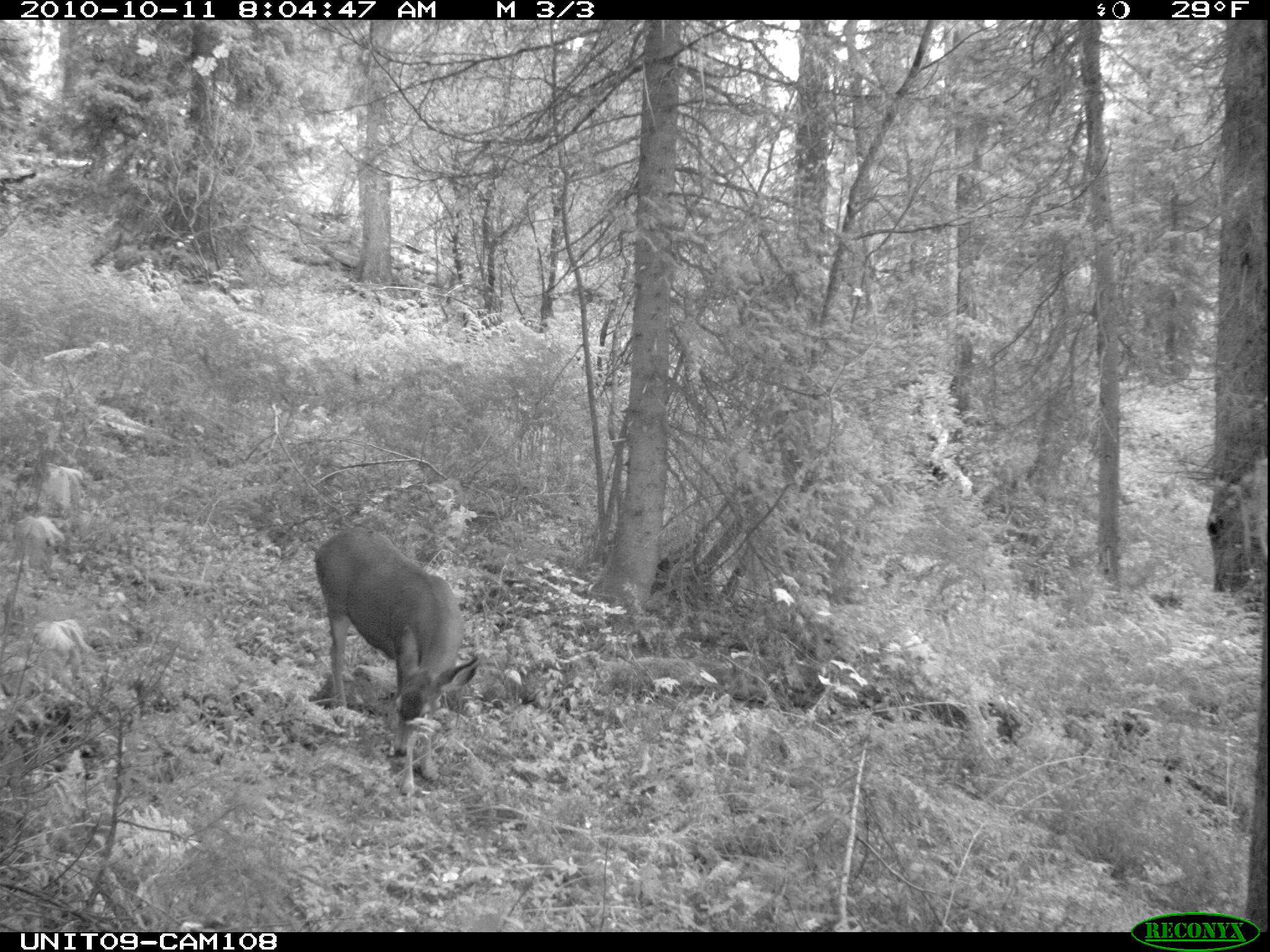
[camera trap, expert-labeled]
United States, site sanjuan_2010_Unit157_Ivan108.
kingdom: Animalia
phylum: Chordata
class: Mammalia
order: Artiodactyla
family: Cervidae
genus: Odocoileus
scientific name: Odocoileus hemionus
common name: mule deer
Odocoileus hemionus (mule deer).